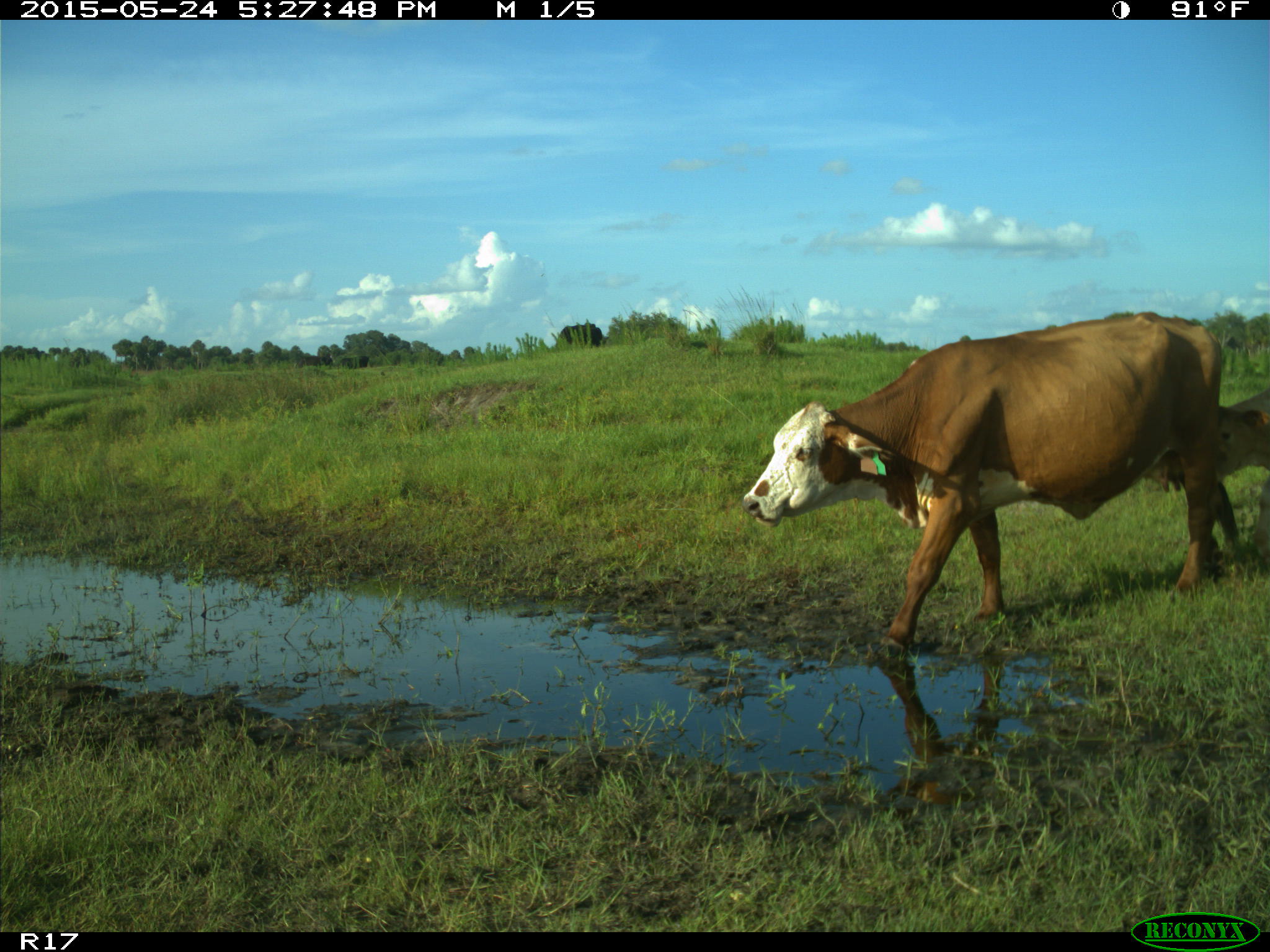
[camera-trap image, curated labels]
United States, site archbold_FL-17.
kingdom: Animalia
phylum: Chordata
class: Mammalia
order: Artiodactyla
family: Bovidae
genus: Bos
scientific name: Bos taurus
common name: domestic cow